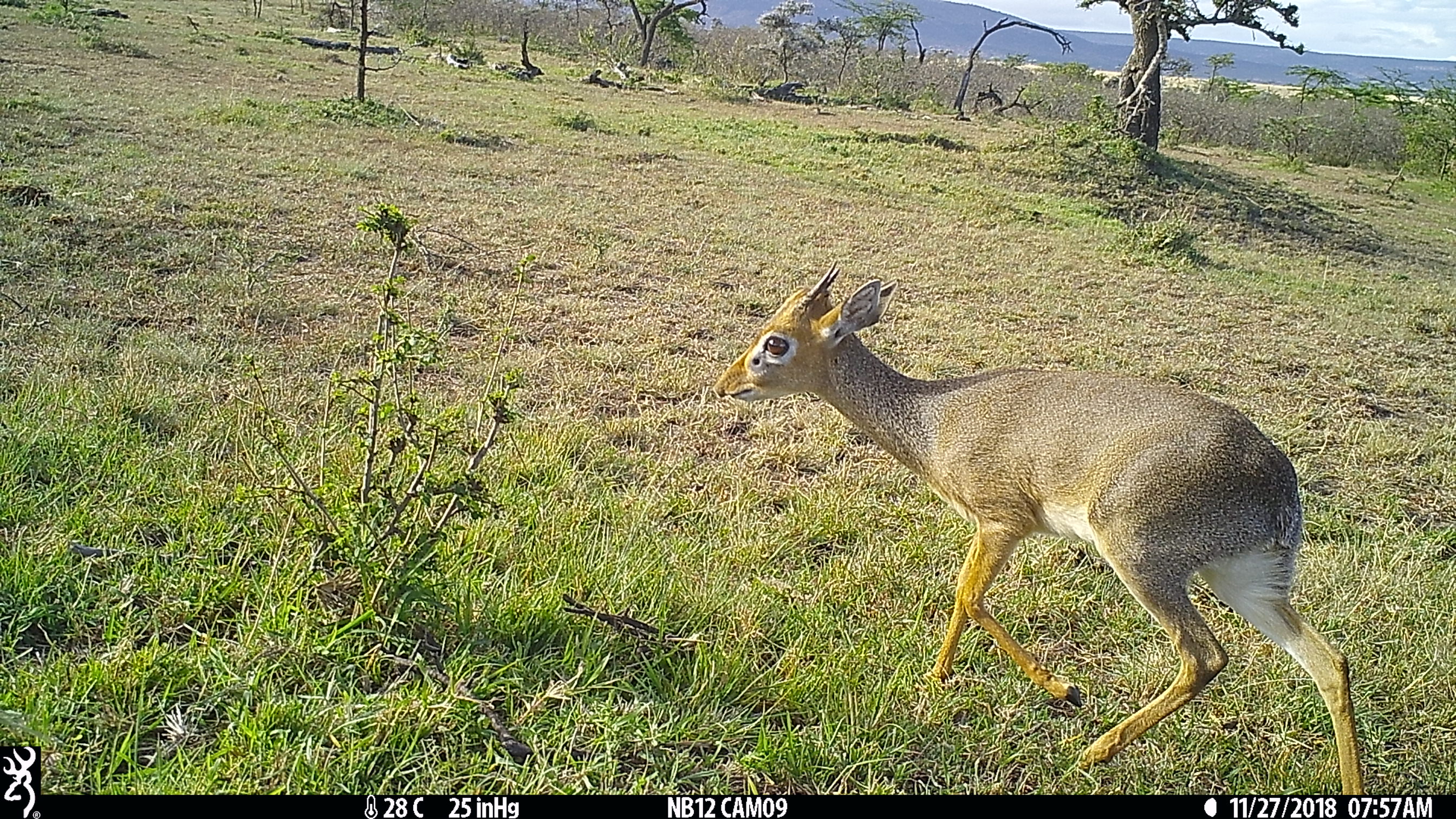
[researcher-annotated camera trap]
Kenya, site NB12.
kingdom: Animalia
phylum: Chordata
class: Mammalia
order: Artiodactyla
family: Bovidae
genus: Madoqua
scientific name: Madoqua kirkii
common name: kirk's dik-dik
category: dikdik